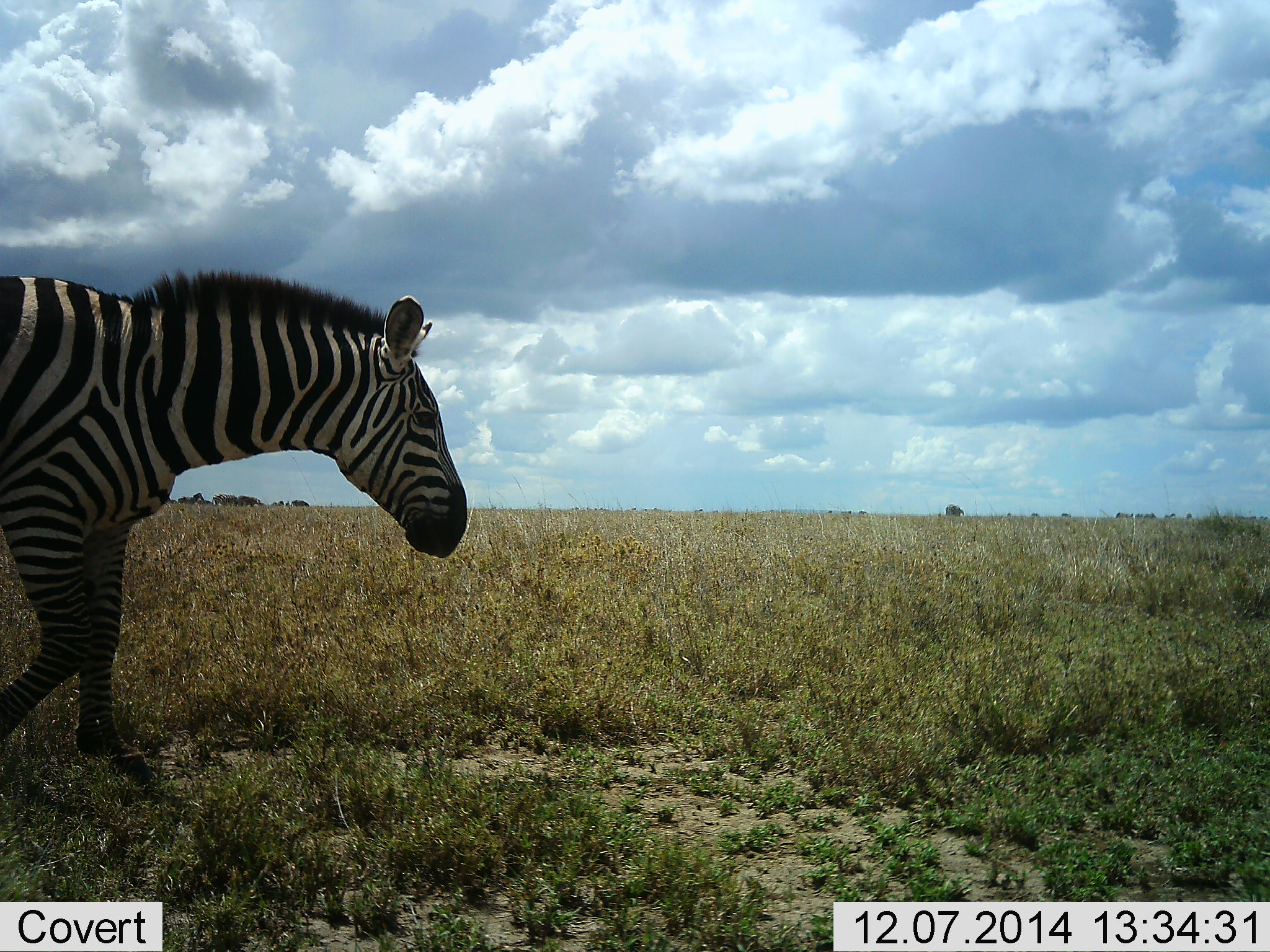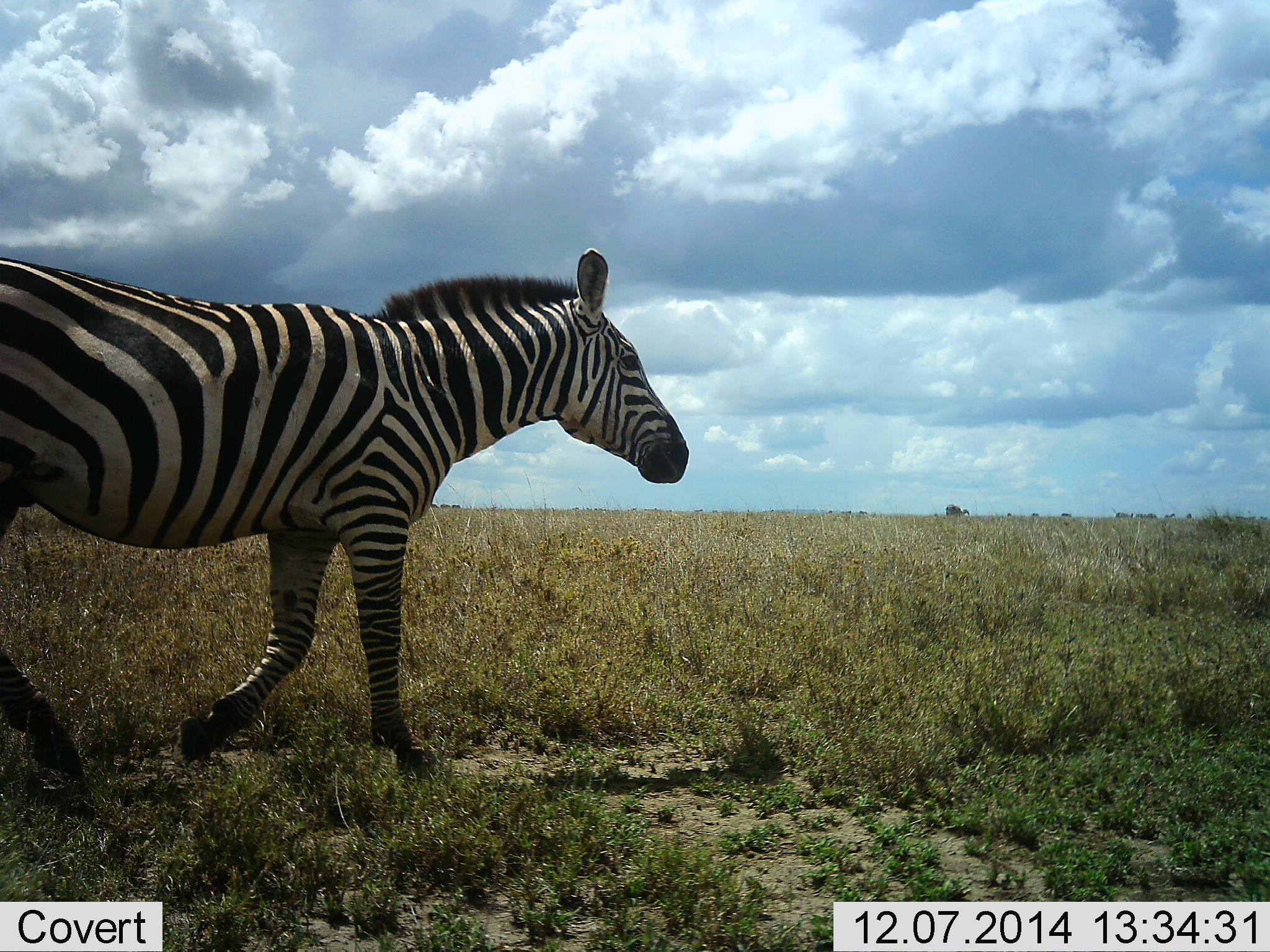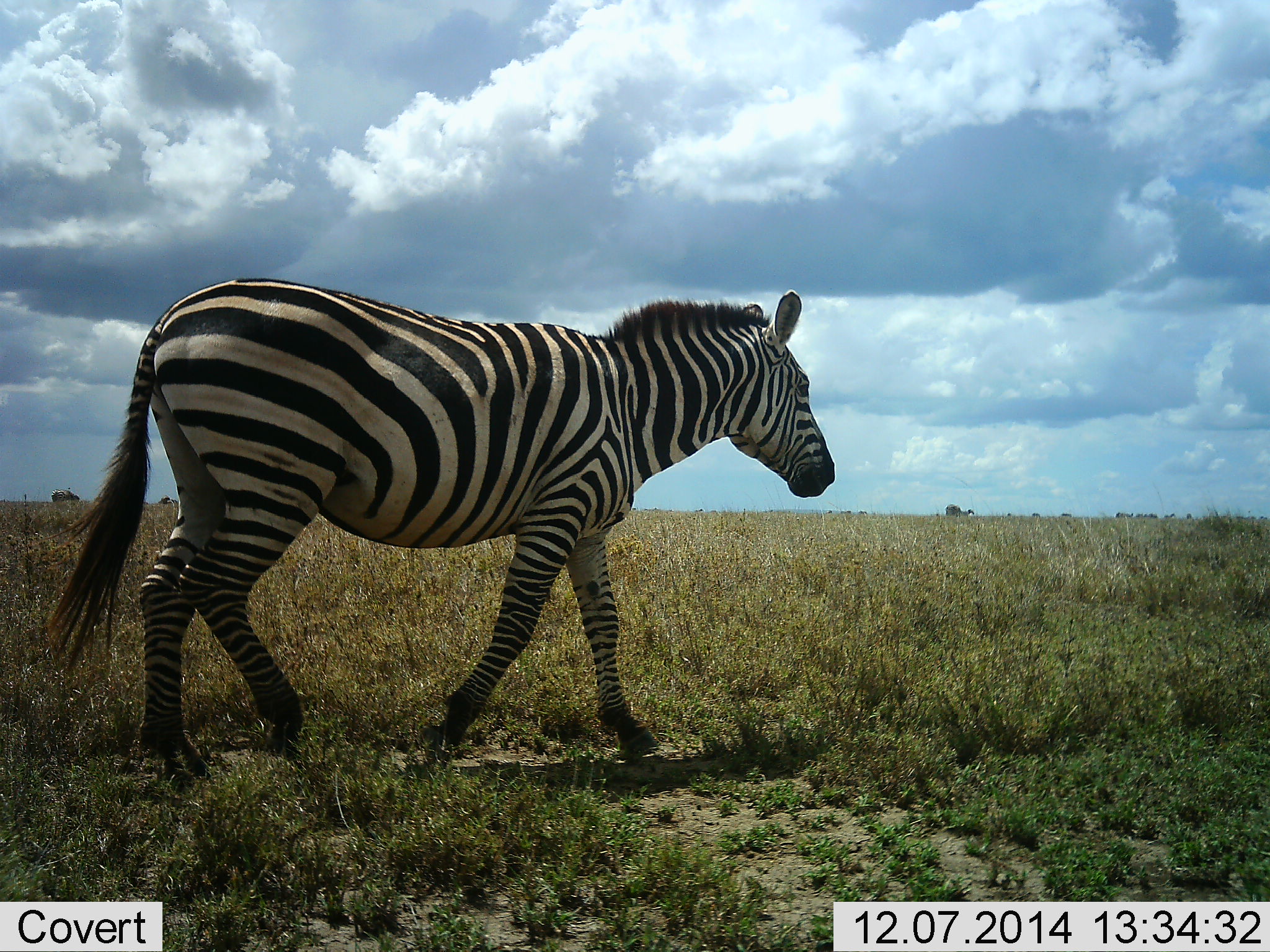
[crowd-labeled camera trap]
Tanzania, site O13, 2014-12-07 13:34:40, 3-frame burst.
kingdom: Animalia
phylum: Chordata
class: Mammalia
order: Perissodactyla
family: Equidae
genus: Equus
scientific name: Equus quagga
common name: plains zebra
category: zebra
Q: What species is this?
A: Zebra (plains zebra) (Equus quagga).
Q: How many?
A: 1.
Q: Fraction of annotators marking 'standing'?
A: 0%.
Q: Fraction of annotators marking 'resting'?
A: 0%.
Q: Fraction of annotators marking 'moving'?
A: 100%.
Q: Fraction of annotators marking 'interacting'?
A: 0%.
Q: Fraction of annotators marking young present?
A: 0%.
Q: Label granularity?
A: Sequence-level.